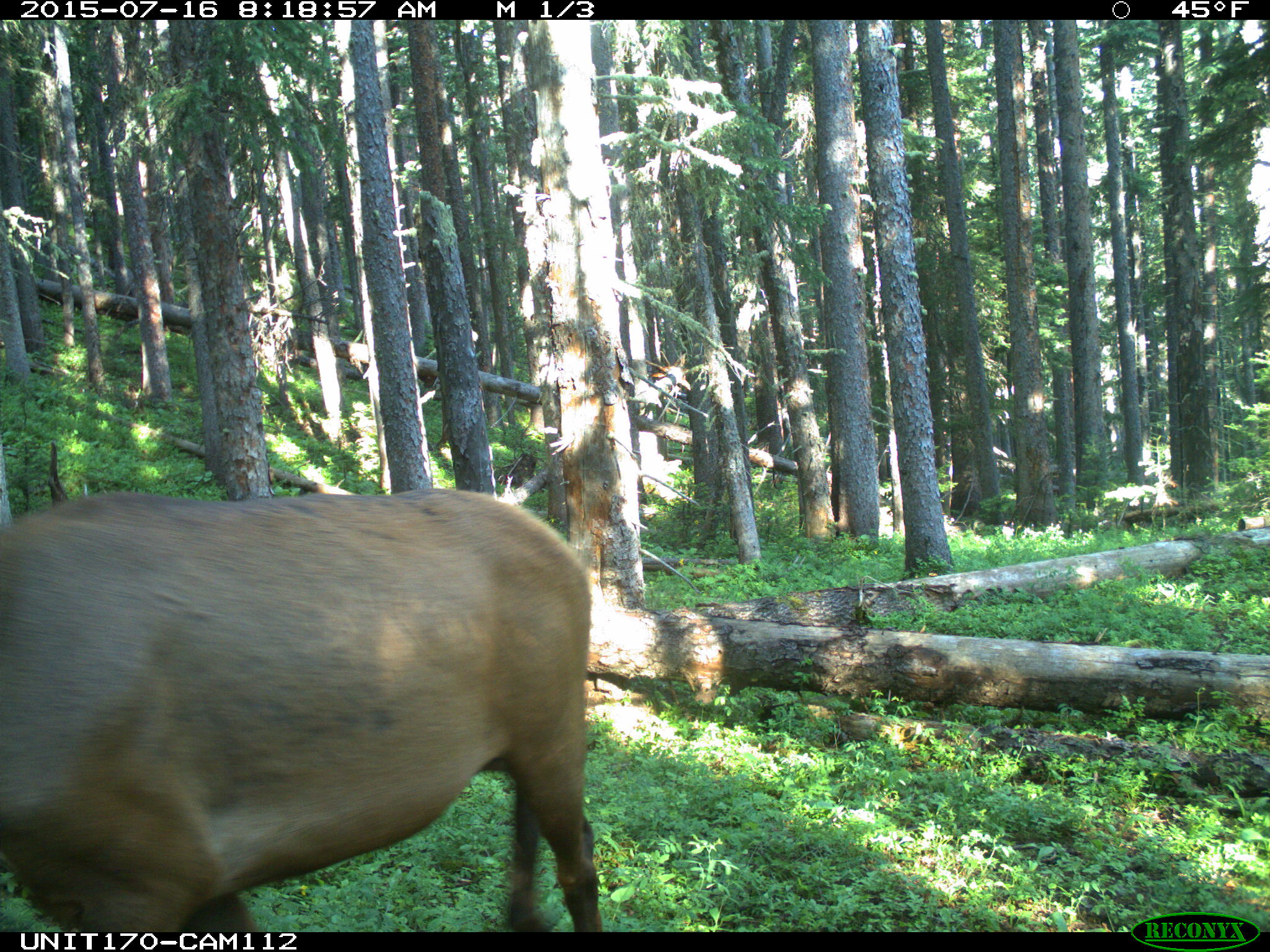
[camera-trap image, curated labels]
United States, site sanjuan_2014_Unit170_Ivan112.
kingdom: Animalia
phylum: Chordata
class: Mammalia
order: Artiodactyla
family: Cervidae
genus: Cervus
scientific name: Cervus elaphus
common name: red deer